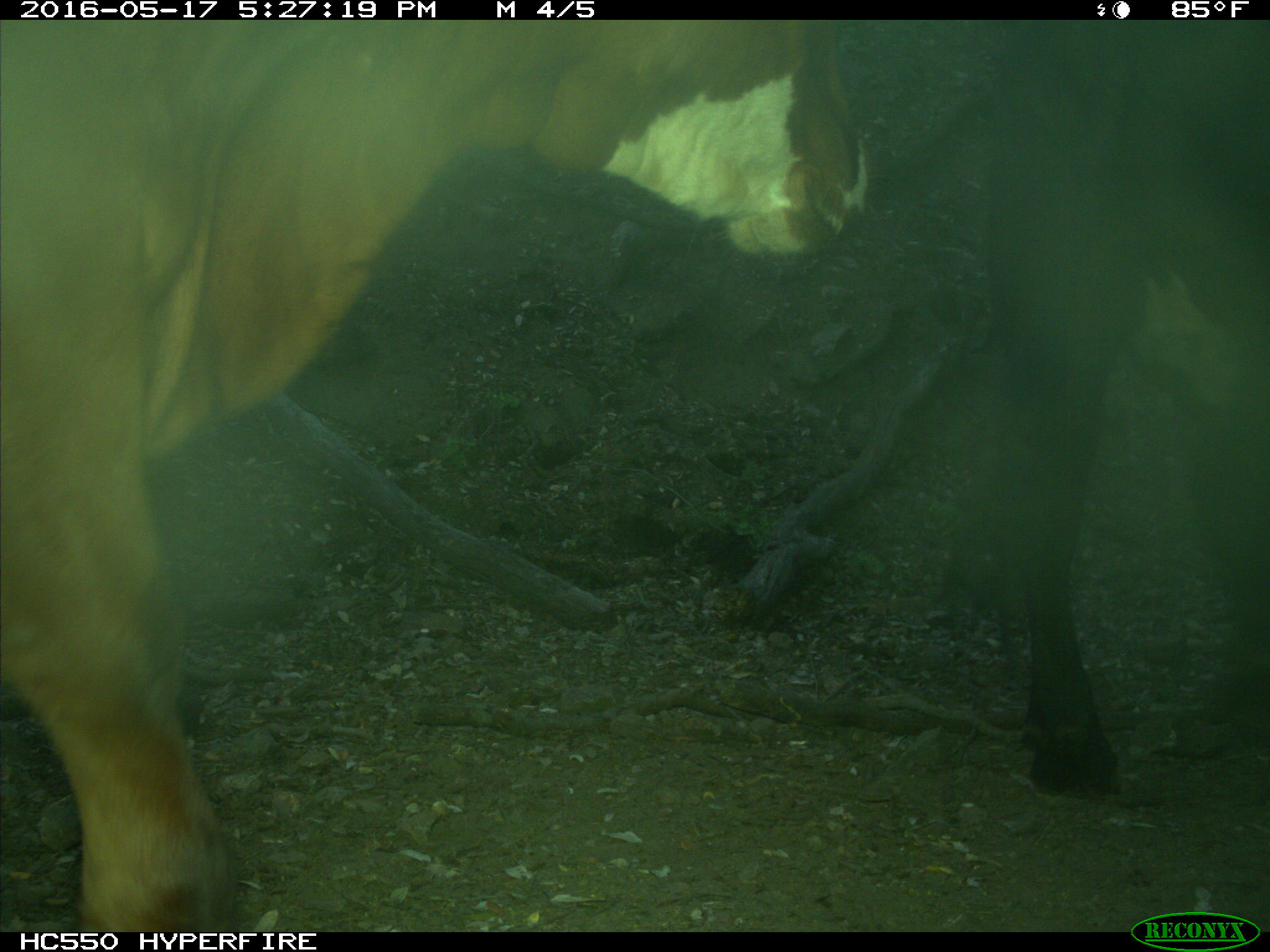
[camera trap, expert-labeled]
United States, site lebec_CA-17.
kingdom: Animalia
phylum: Chordata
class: Mammalia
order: Artiodactyla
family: Bovidae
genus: Bos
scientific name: Bos taurus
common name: domestic cow